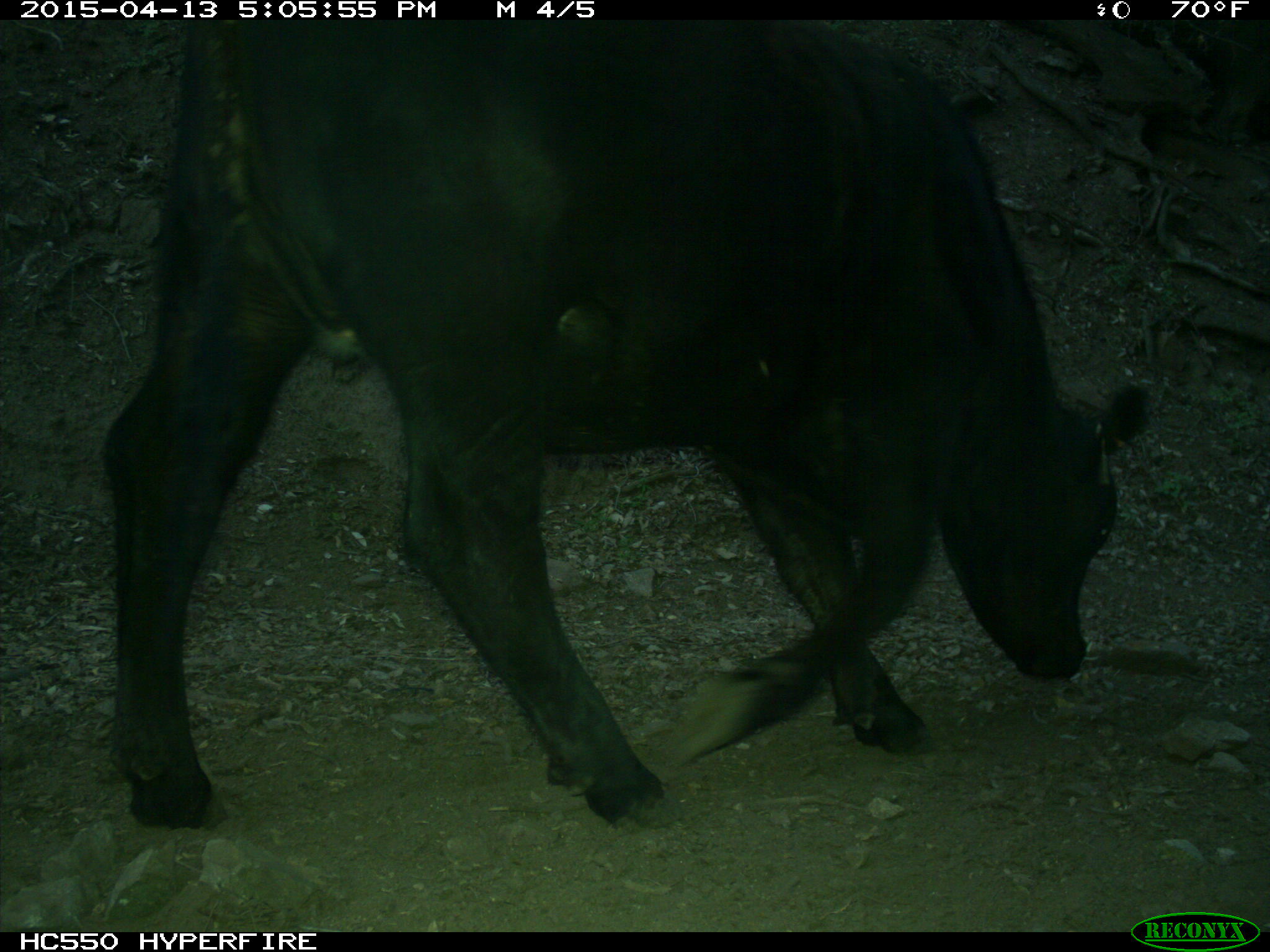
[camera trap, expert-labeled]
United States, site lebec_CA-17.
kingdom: Animalia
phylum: Chordata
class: Mammalia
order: Artiodactyla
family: Bovidae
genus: Bos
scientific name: Bos taurus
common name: domestic cow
Bos taurus (domestic cow).